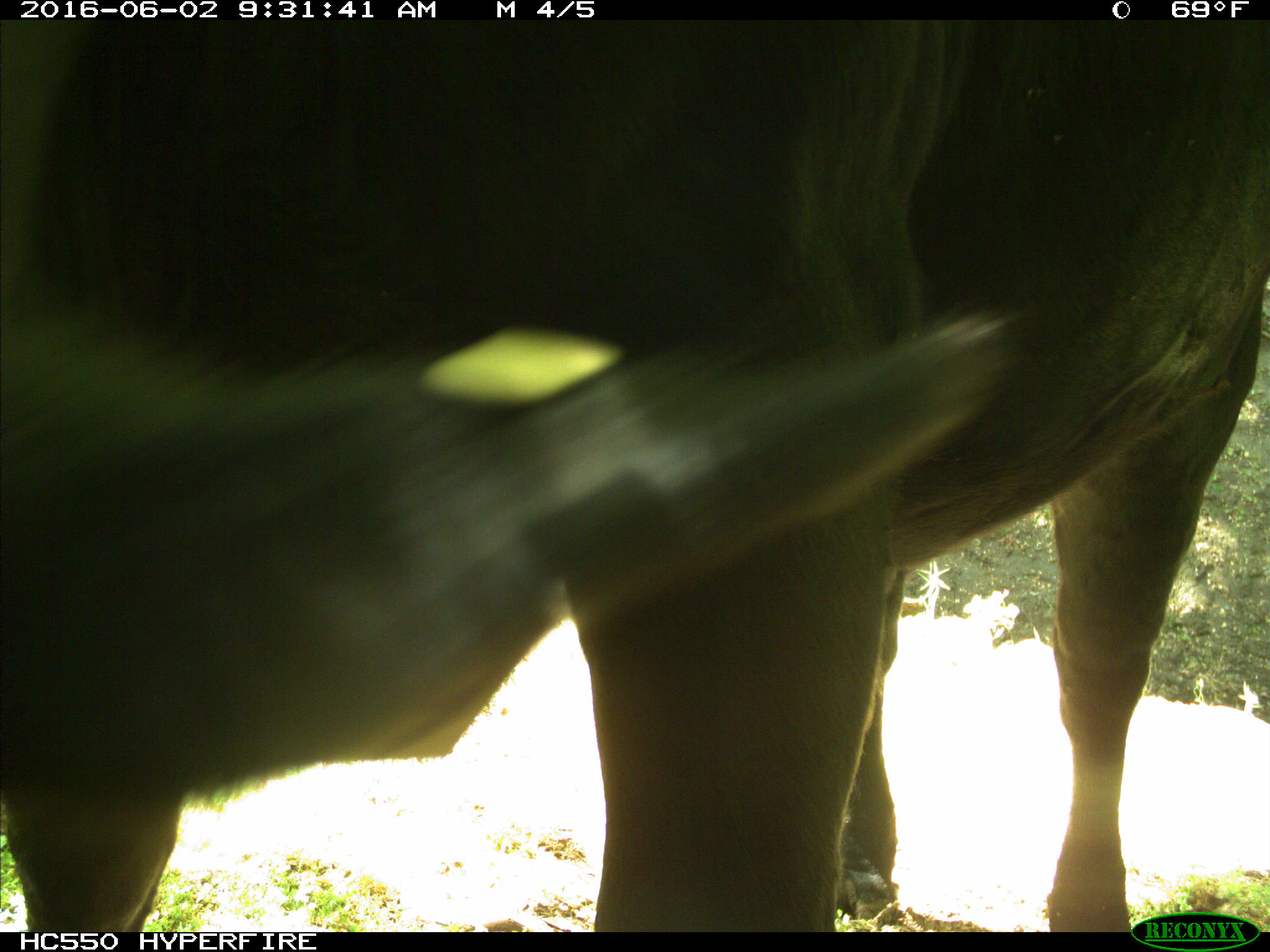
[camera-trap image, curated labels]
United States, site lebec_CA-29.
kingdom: Animalia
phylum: Chordata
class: Mammalia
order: Artiodactyla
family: Bovidae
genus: Bos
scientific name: Bos taurus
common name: domestic cow